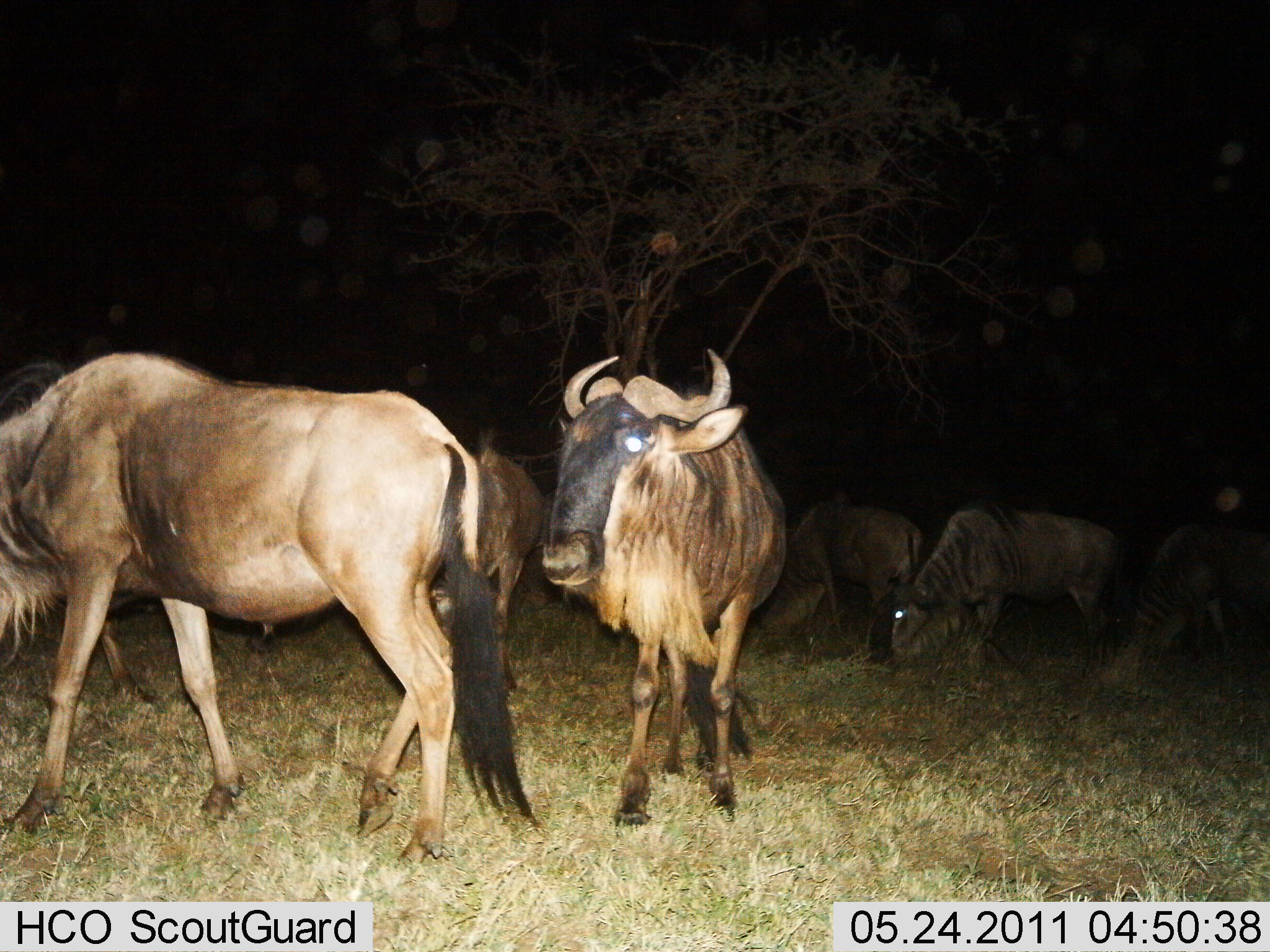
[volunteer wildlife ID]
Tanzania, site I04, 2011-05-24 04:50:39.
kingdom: Animalia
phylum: Chordata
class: Mammalia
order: Artiodactyla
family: Bovidae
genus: Connochaetes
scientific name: Connochaetes taurinus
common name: blue wildebeest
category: wildebeest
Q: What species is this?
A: Wildebeest (blue wildebeest) (Connochaetes taurinus).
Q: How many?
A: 7.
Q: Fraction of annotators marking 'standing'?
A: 82%.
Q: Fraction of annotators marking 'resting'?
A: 0%.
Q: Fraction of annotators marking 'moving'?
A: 9%.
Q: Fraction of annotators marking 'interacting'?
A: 0%.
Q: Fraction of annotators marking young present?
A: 0%.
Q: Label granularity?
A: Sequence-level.